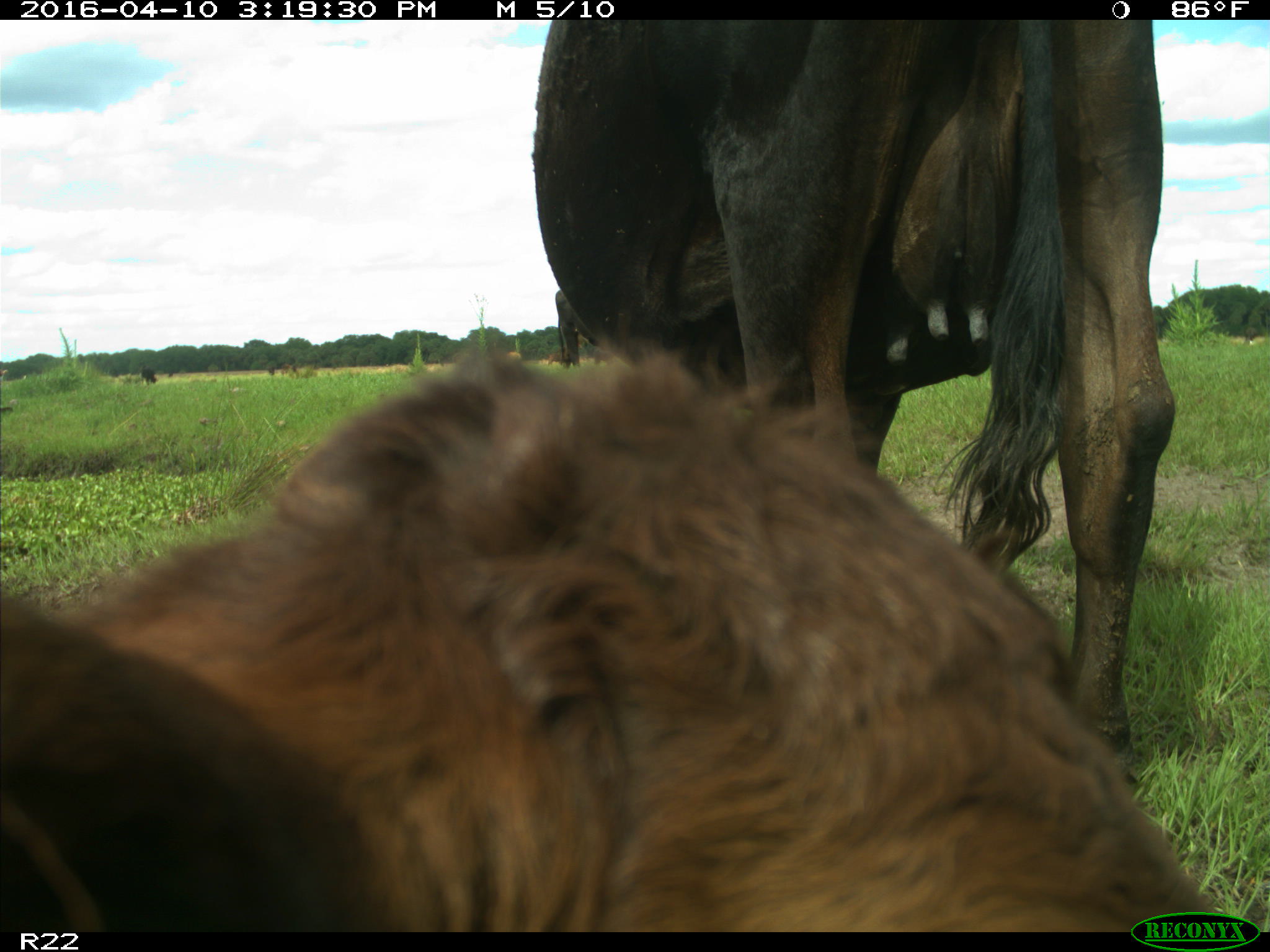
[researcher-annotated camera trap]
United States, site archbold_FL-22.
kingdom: Animalia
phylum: Chordata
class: Mammalia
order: Artiodactyla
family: Bovidae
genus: Bos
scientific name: Bos taurus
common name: domestic cow